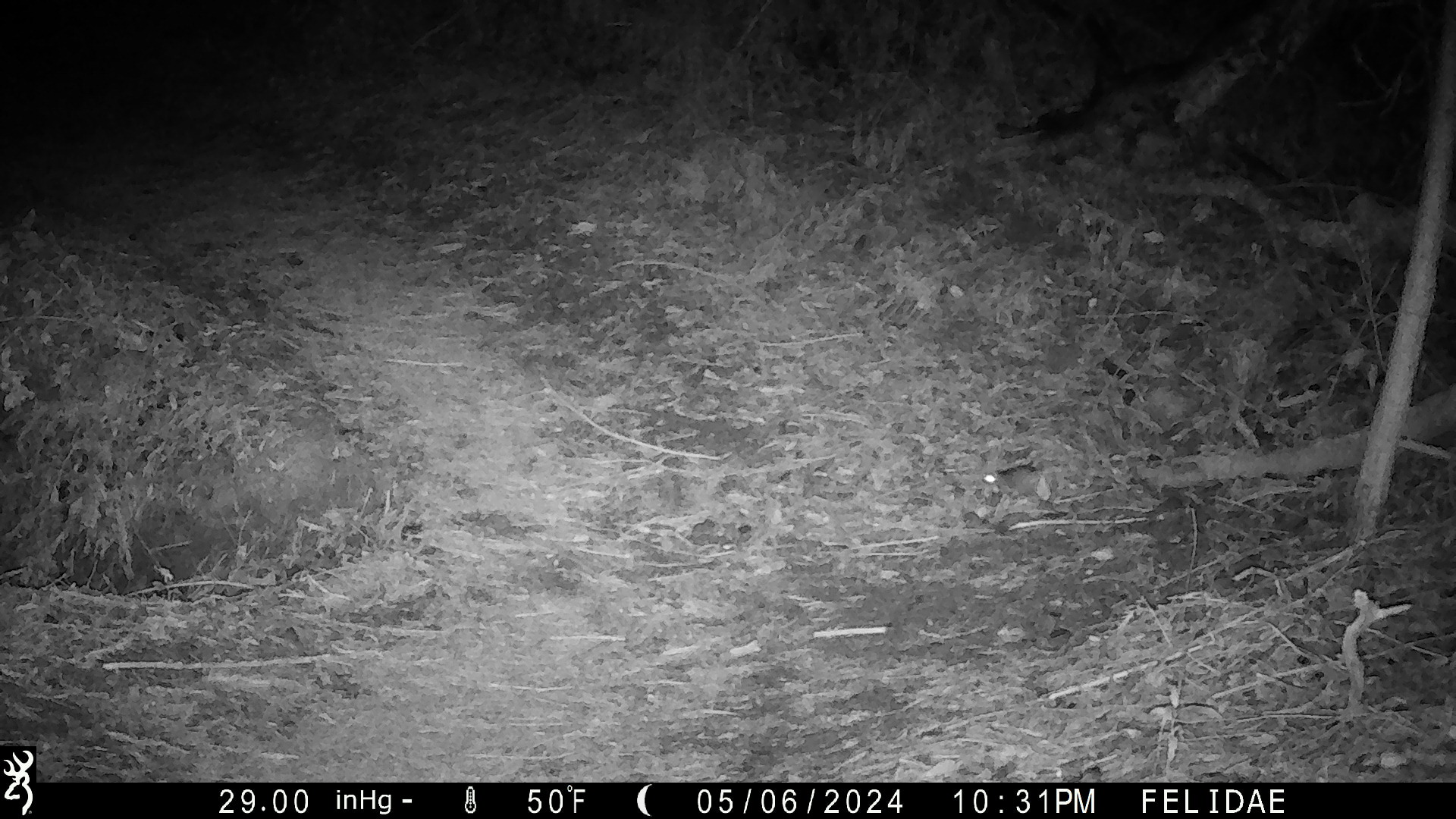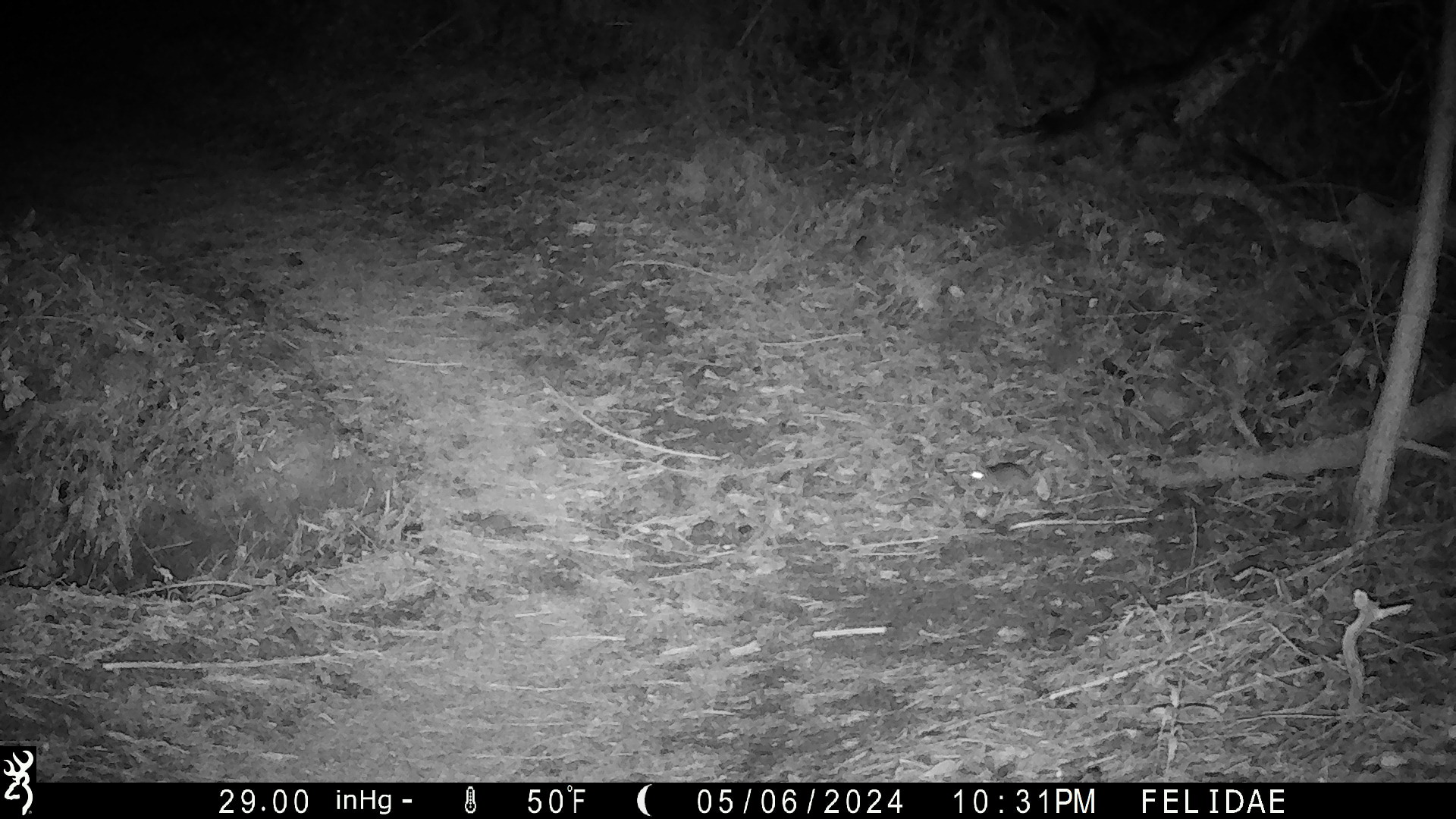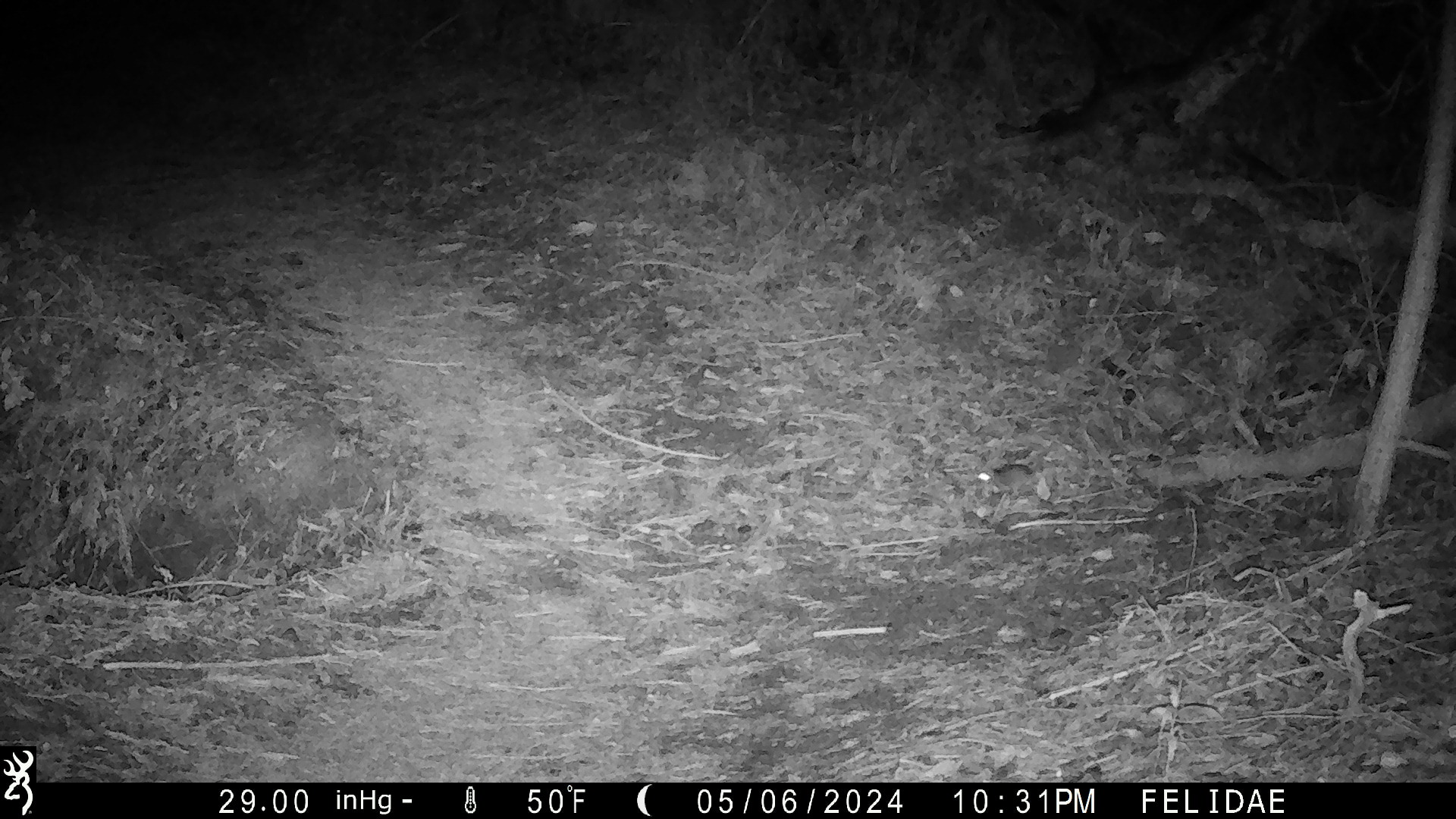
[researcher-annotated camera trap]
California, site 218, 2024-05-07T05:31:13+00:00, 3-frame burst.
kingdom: Animalia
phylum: Chordata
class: Mammalia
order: Rodentia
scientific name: Rodentia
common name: mouse or rat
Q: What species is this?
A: Mouse or rat (Rodentia).